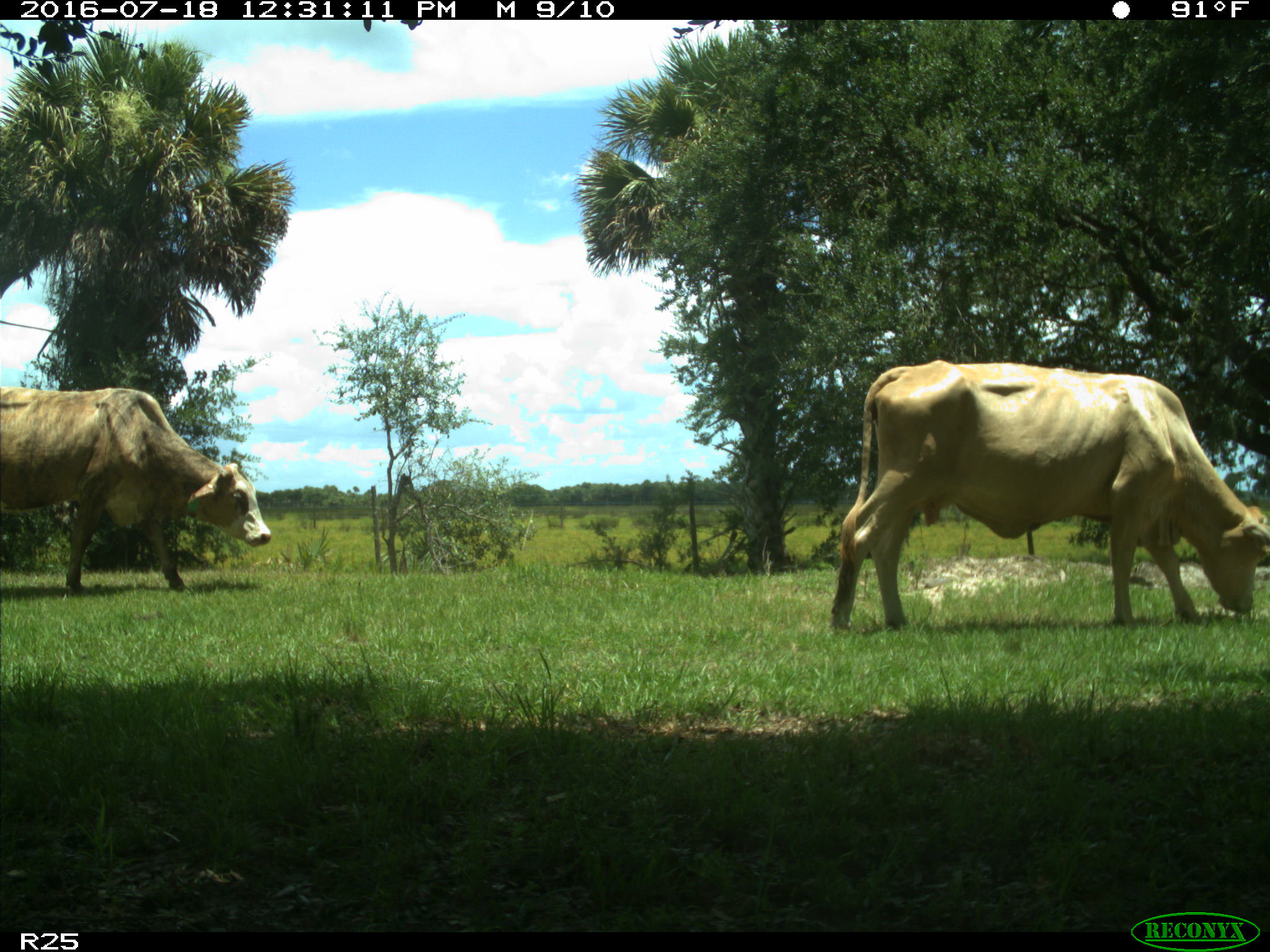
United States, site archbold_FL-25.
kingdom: Animalia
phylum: Chordata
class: Mammalia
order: Artiodactyla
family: Bovidae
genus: Bos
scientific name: Bos taurus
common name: domestic cow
Bos taurus (domestic cow).